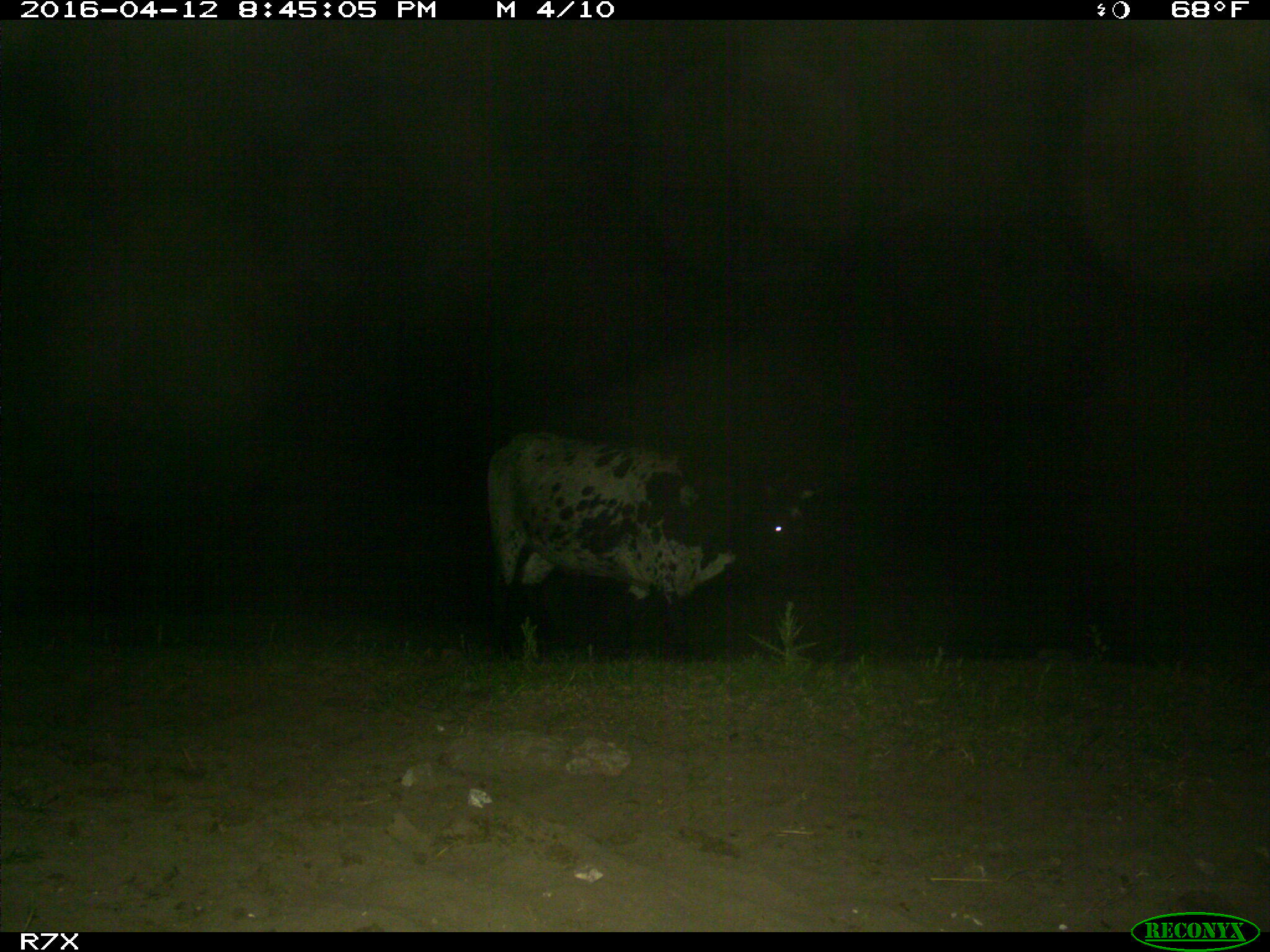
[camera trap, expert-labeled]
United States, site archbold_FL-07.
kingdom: Animalia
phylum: Chordata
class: Mammalia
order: Artiodactyla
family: Bovidae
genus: Bos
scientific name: Bos taurus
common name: domestic cow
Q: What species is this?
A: Bos taurus (domestic cow).